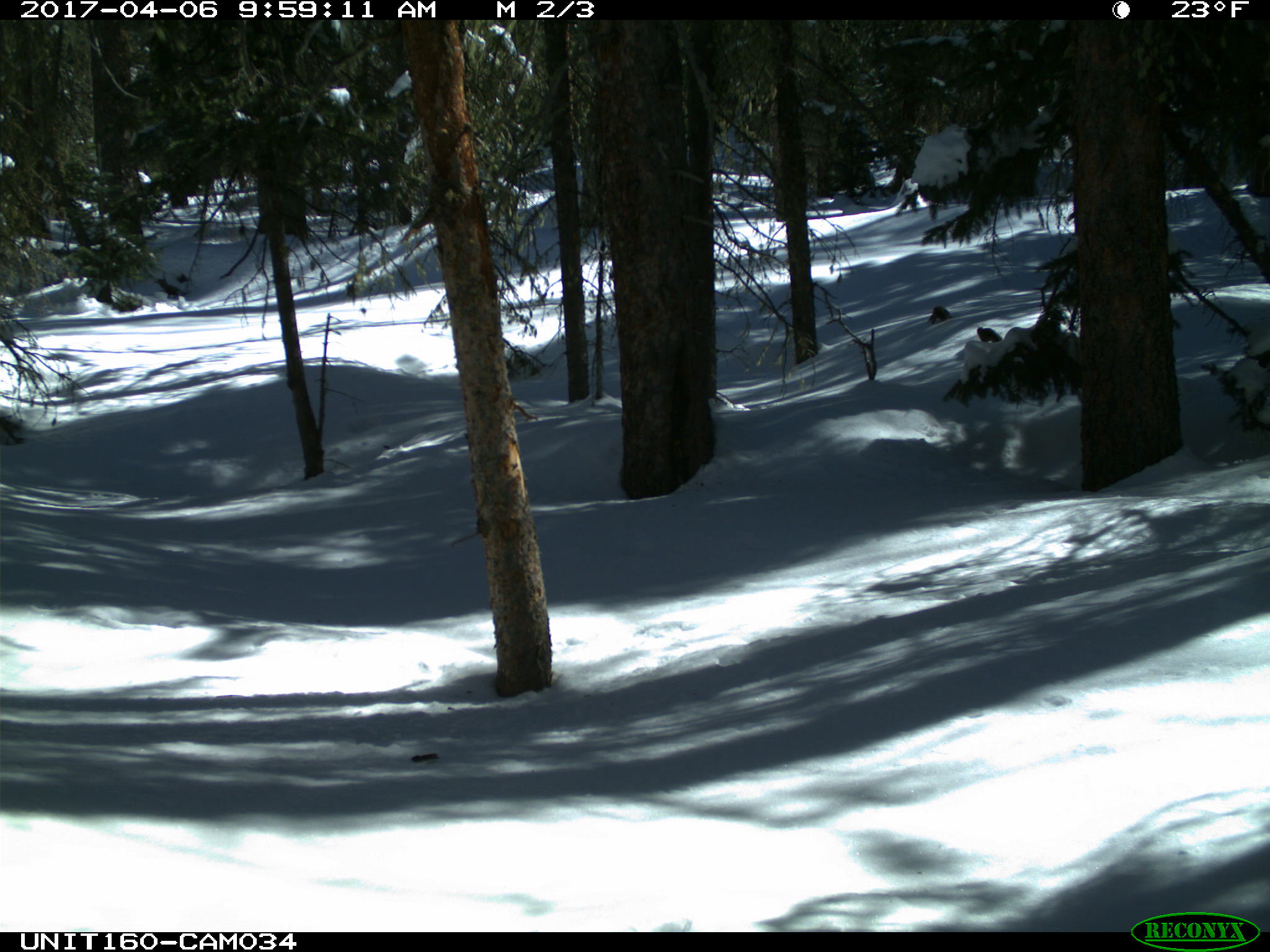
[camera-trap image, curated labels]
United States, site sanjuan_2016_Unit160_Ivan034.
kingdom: Animalia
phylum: Chordata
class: Mammalia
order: Rodentia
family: Sciuridae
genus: Tamiasciurus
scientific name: Tamiasciurus hudsonicus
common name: american red squirrel